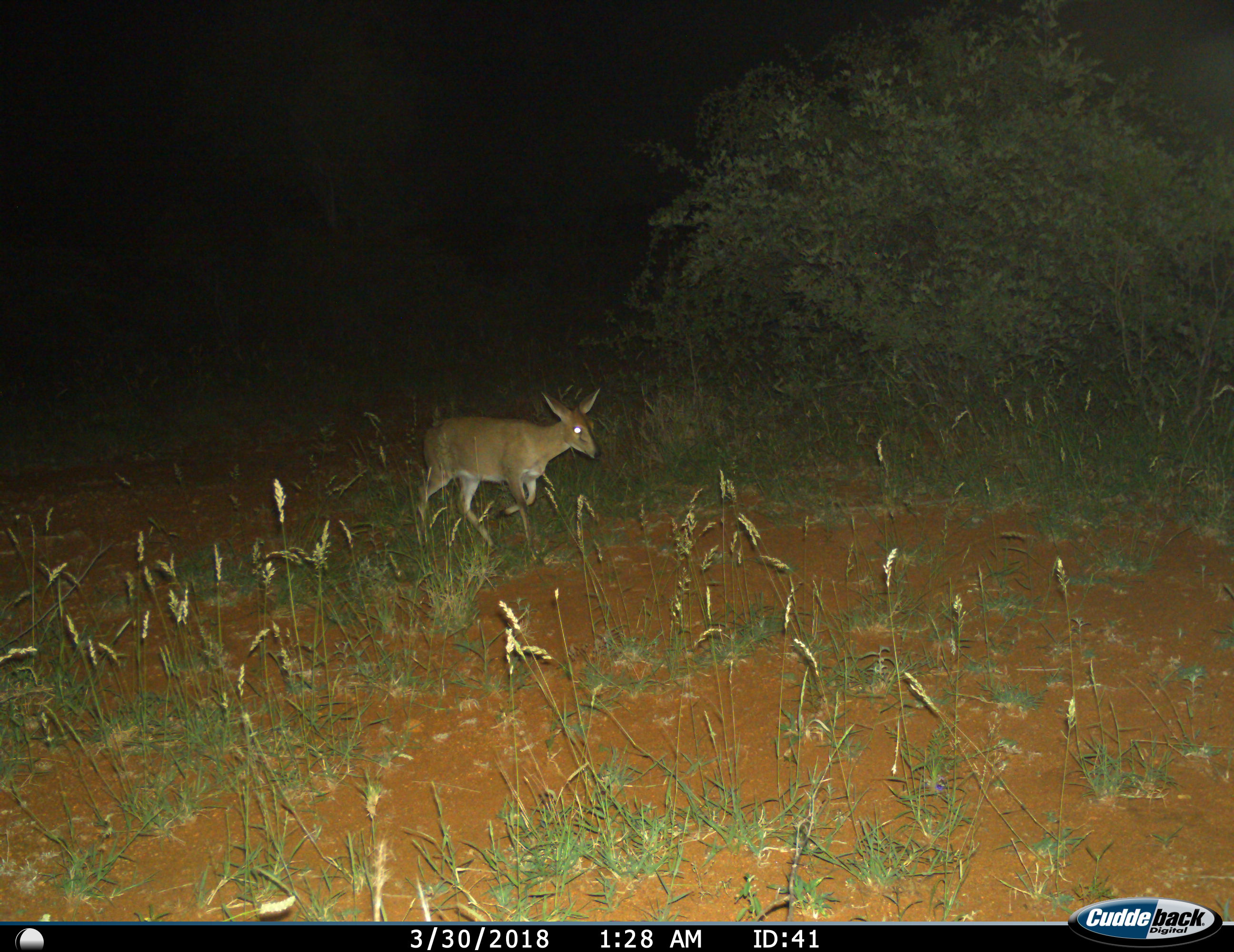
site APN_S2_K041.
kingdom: Animalia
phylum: Chordata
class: Mammalia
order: Artiodactyla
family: Bovidae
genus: Sylvicapra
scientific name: Sylvicapra grimmia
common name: common duiker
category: duikercommongrey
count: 1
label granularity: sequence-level